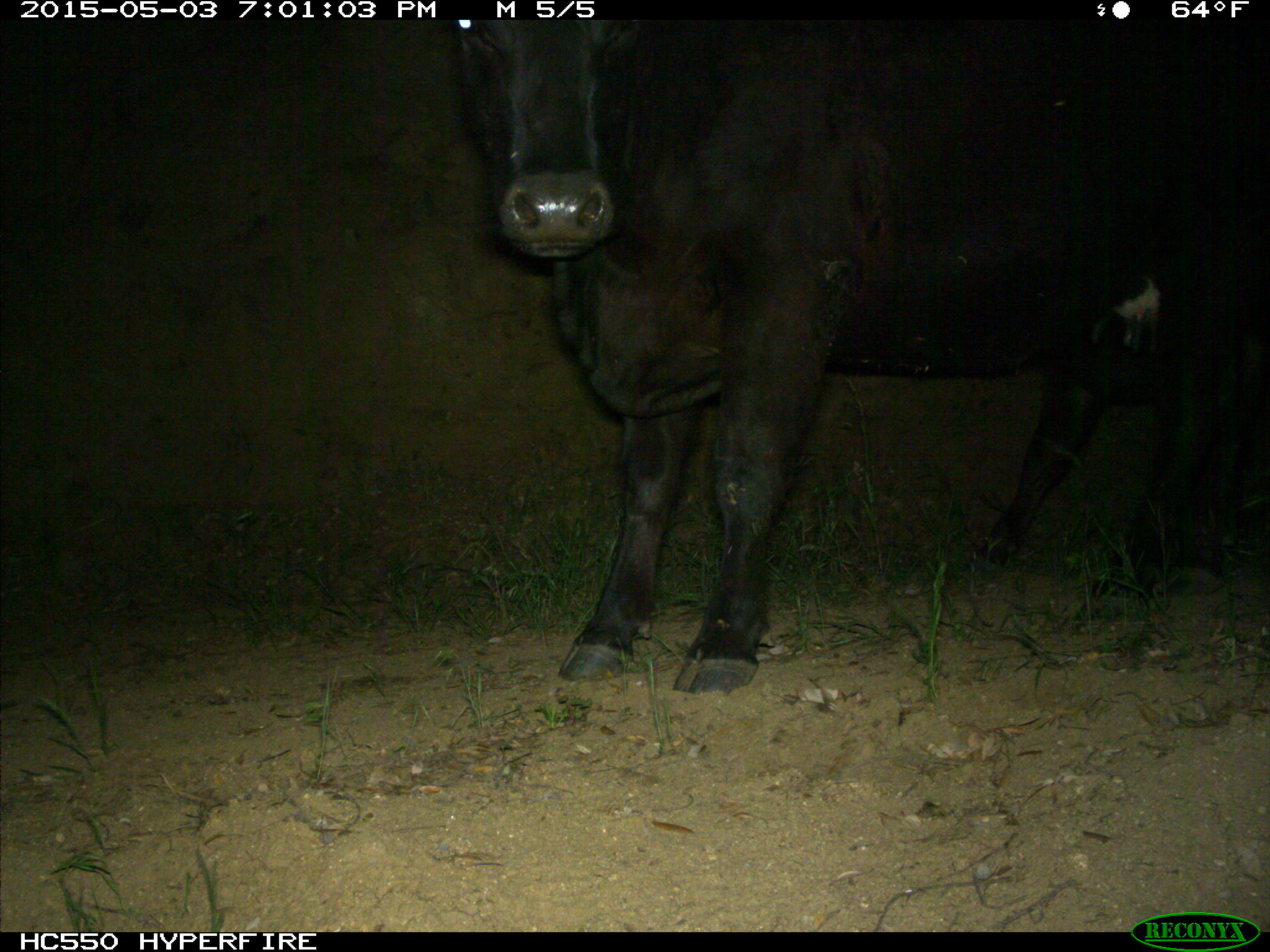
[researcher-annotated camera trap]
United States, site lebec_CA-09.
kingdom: Animalia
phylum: Chordata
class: Mammalia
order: Artiodactyla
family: Bovidae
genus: Bos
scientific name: Bos taurus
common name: domestic cow